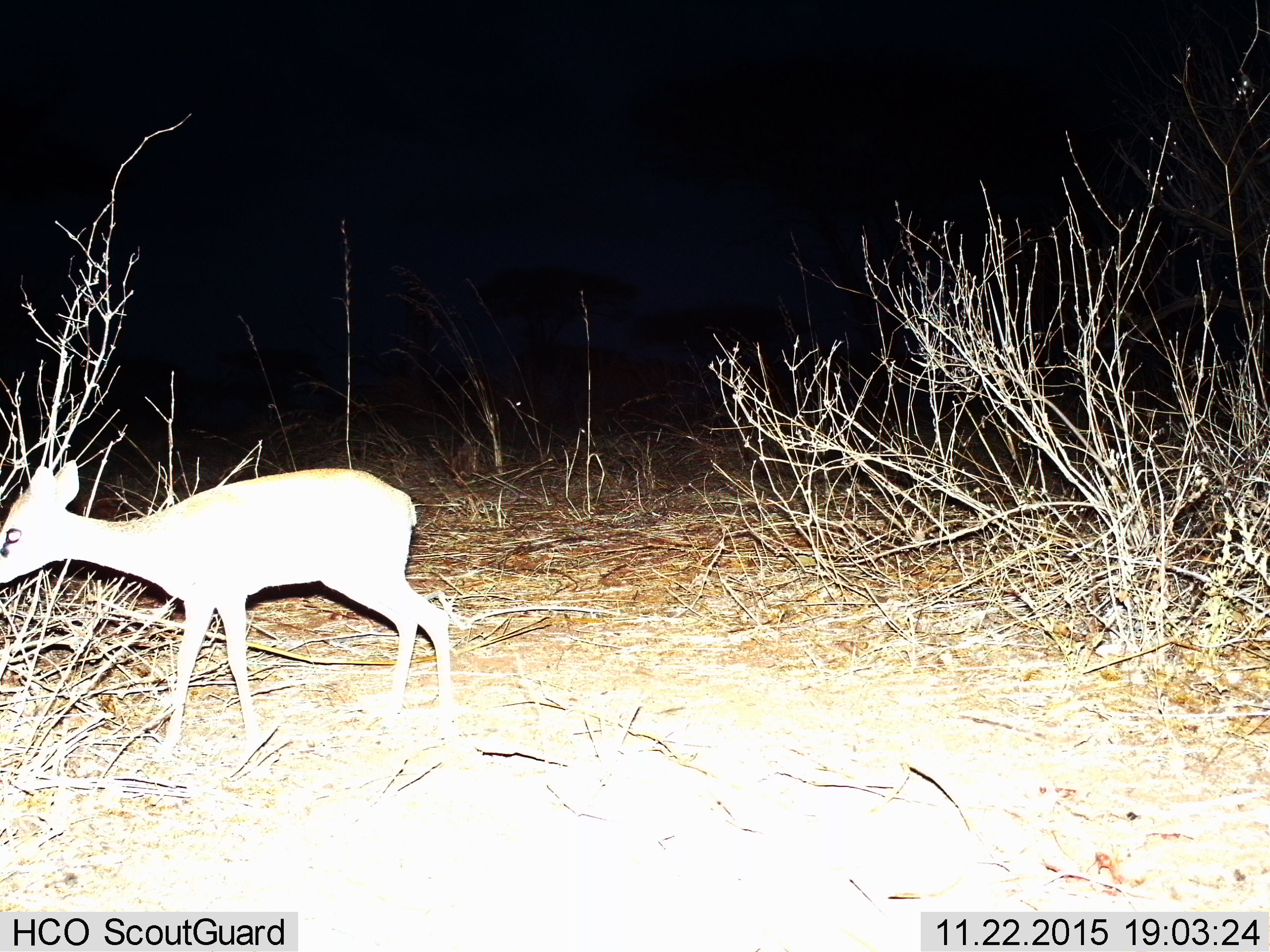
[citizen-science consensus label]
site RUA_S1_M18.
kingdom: Animalia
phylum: Chordata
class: Mammalia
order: Artiodactyla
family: Bovidae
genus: Madoqua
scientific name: Madoqua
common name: dik-dik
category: dikdik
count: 1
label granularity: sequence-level